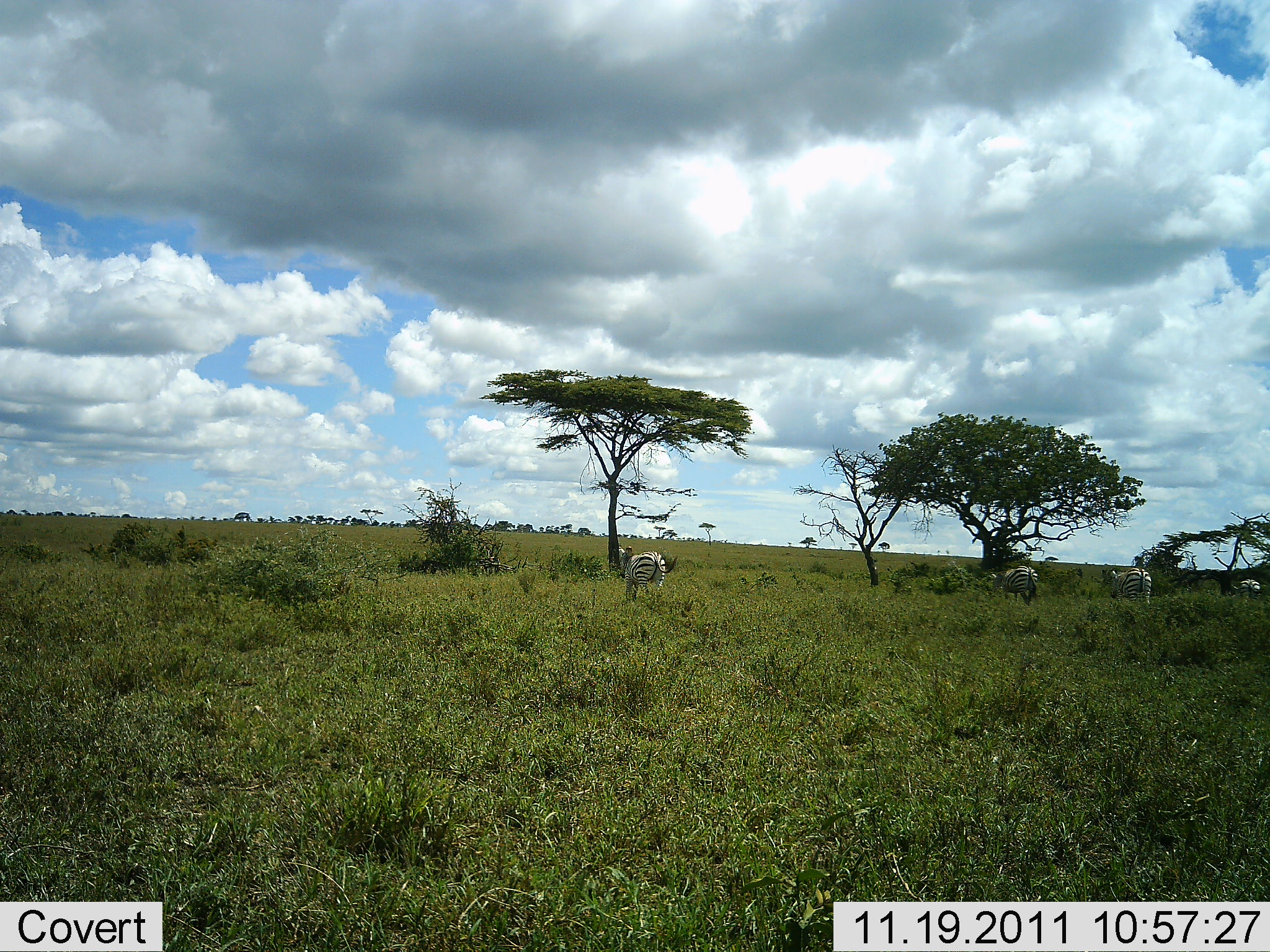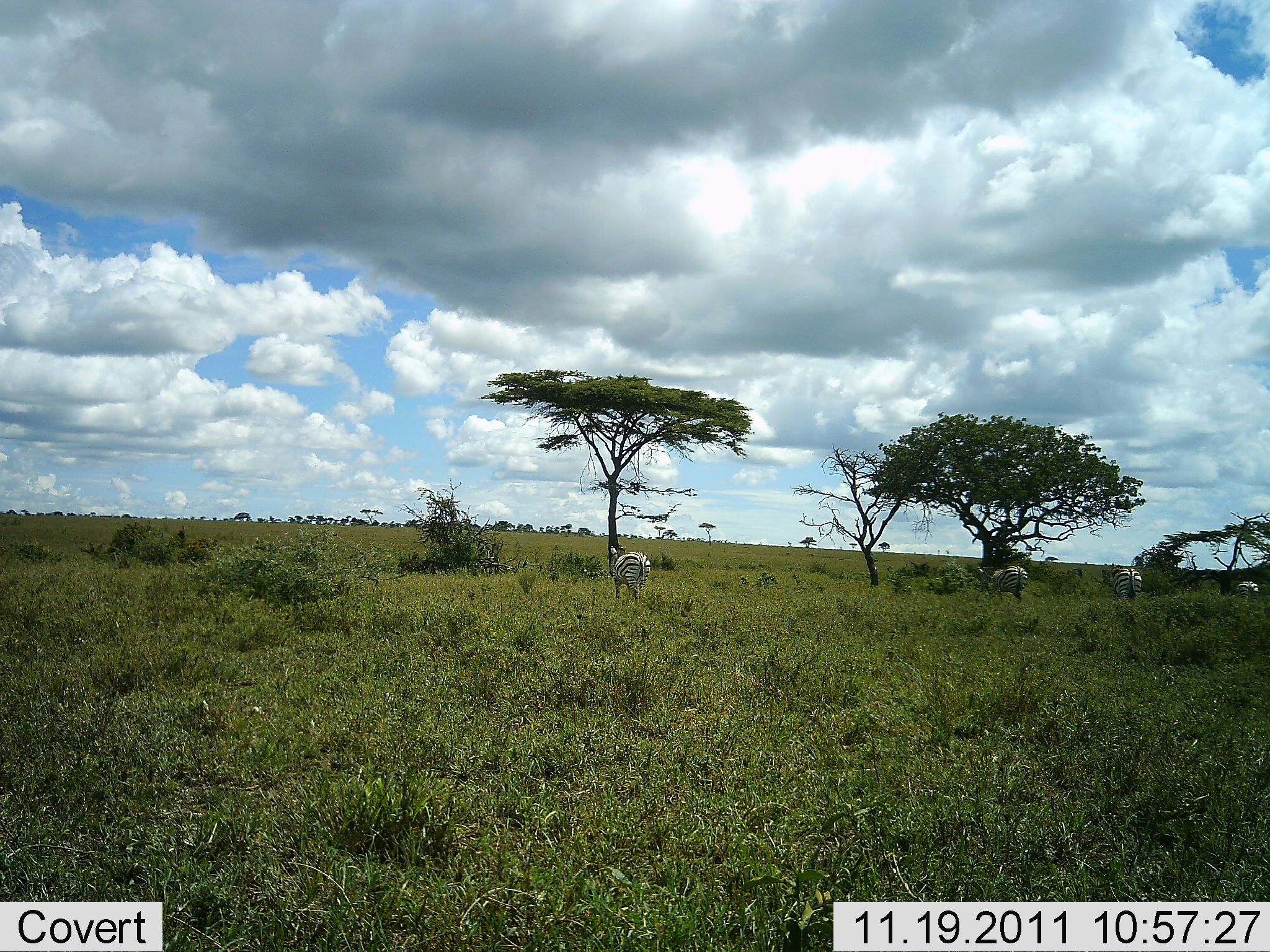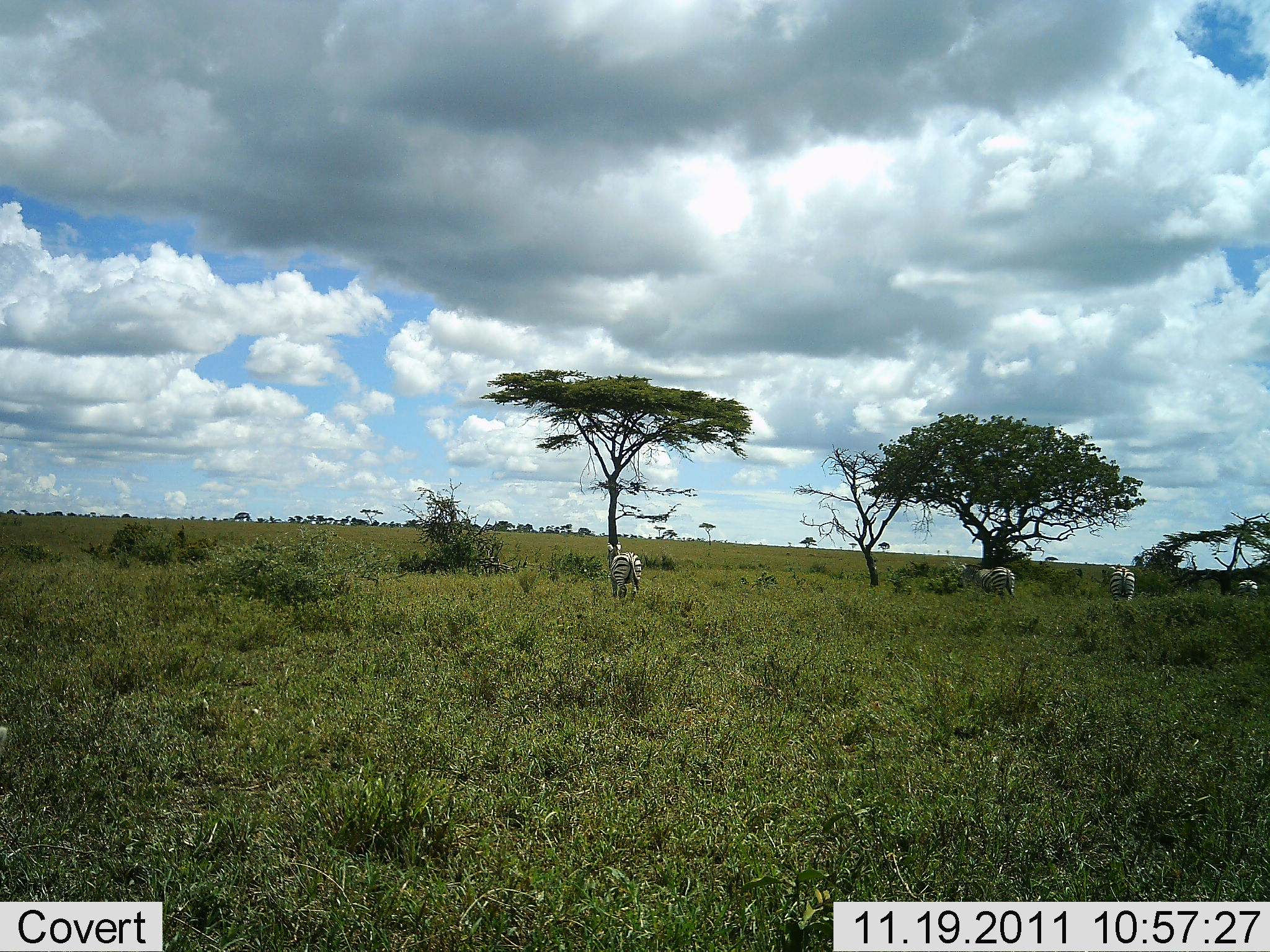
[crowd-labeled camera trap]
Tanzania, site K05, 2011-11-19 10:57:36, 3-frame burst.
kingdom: Animalia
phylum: Chordata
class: Mammalia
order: Perissodactyla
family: Equidae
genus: Equus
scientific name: Equus quagga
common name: plains zebra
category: zebra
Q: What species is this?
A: Zebra (plains zebra) (Equus quagga).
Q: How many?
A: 4.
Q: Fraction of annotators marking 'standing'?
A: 17%.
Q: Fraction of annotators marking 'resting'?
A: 0%.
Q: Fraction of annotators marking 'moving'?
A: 75%.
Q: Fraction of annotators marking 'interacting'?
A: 0%.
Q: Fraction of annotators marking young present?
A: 0%.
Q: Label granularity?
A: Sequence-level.